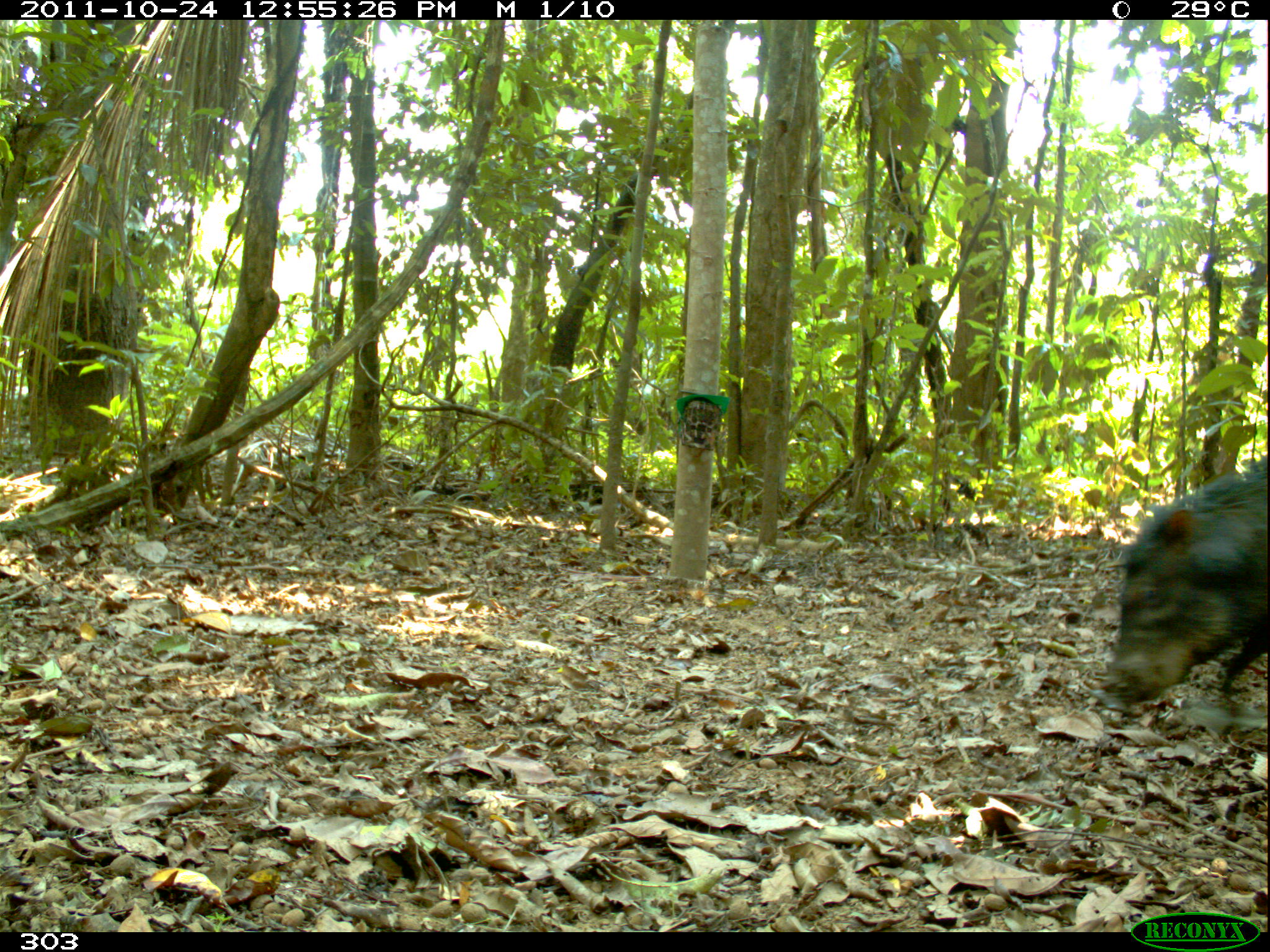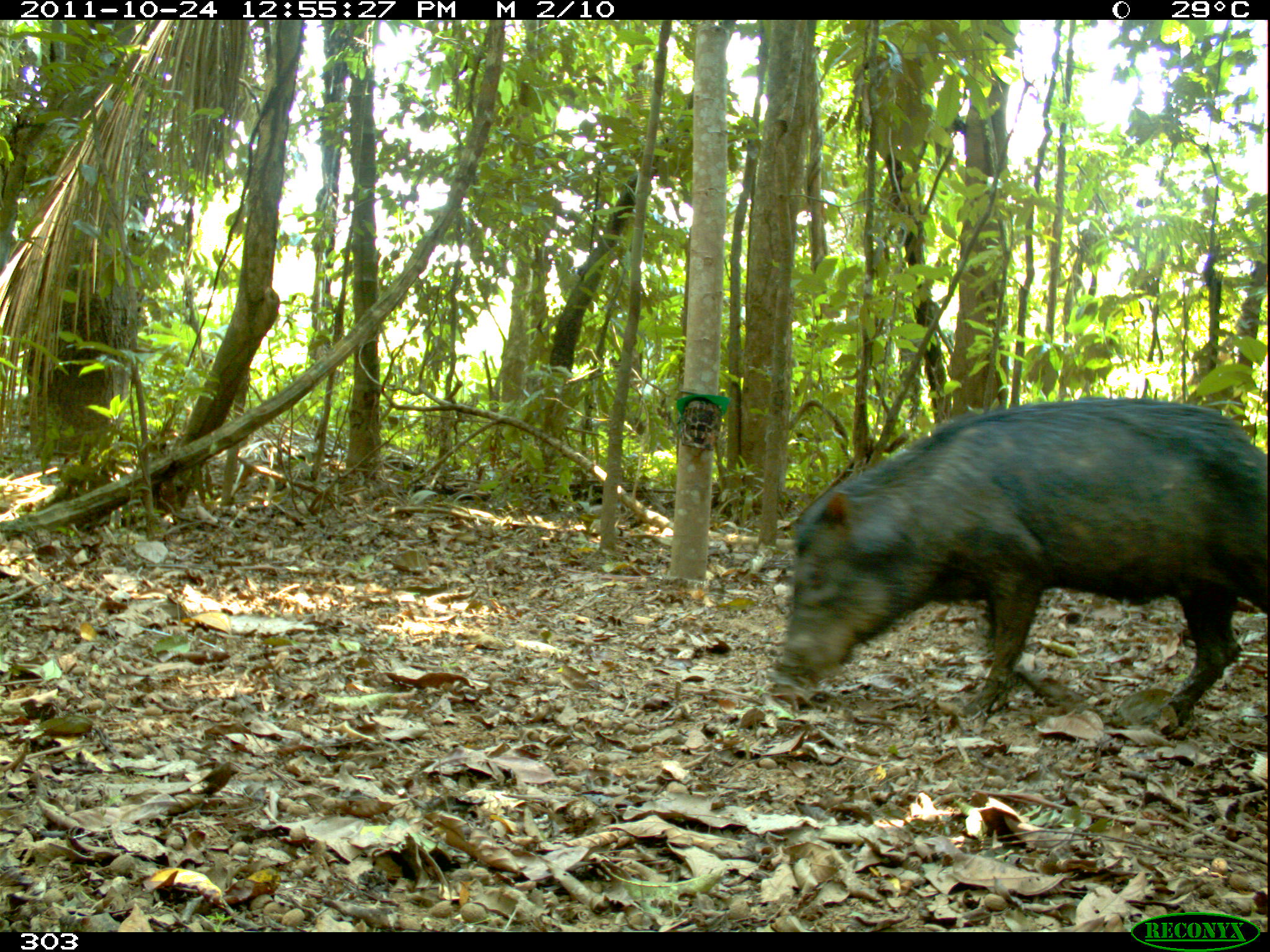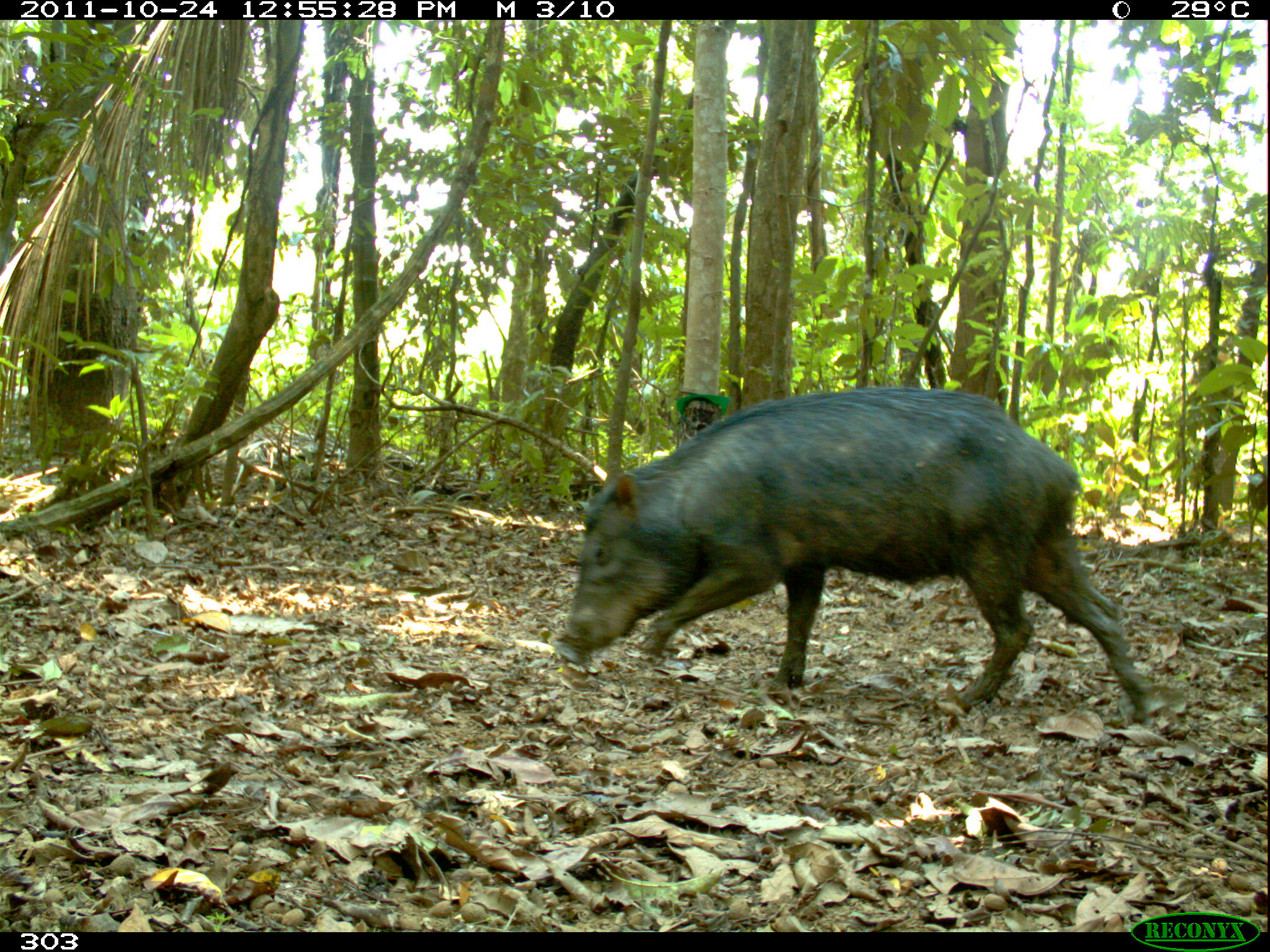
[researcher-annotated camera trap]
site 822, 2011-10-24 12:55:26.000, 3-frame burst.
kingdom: Animalia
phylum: Chordata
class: Mammalia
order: Artiodactyla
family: Tayassuidae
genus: Tayassu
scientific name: Tayassu pecari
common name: white-lipped peccary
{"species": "Tayassu pecari (white-lipped peccary)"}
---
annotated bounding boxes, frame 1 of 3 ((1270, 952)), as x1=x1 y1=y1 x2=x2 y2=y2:
tayassu pecari: x1=1096 y1=458 x2=1268 y2=704